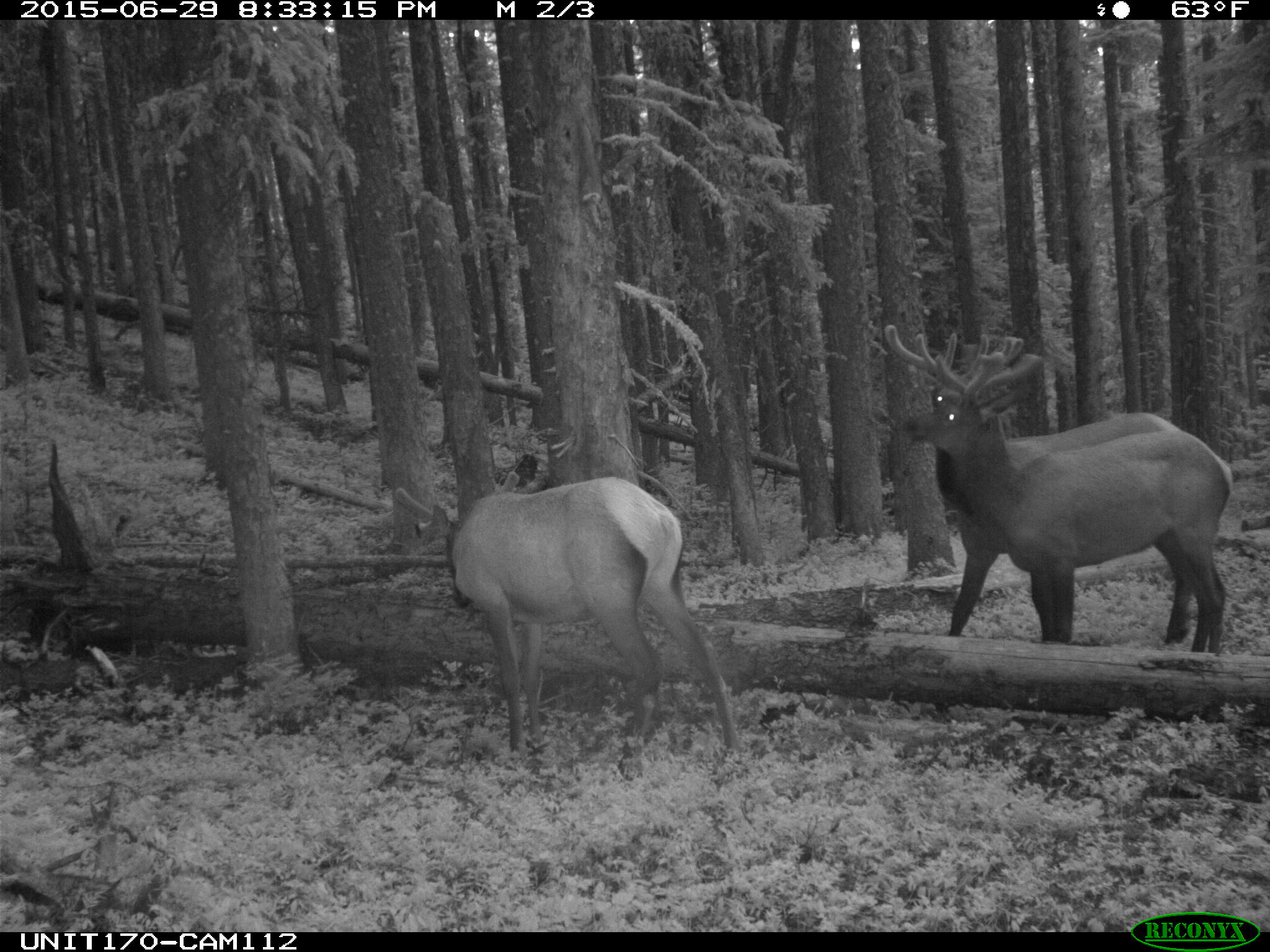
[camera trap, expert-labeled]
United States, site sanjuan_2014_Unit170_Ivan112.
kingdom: Animalia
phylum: Chordata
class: Mammalia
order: Artiodactyla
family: Cervidae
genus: Cervus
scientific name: Cervus elaphus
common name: red deer